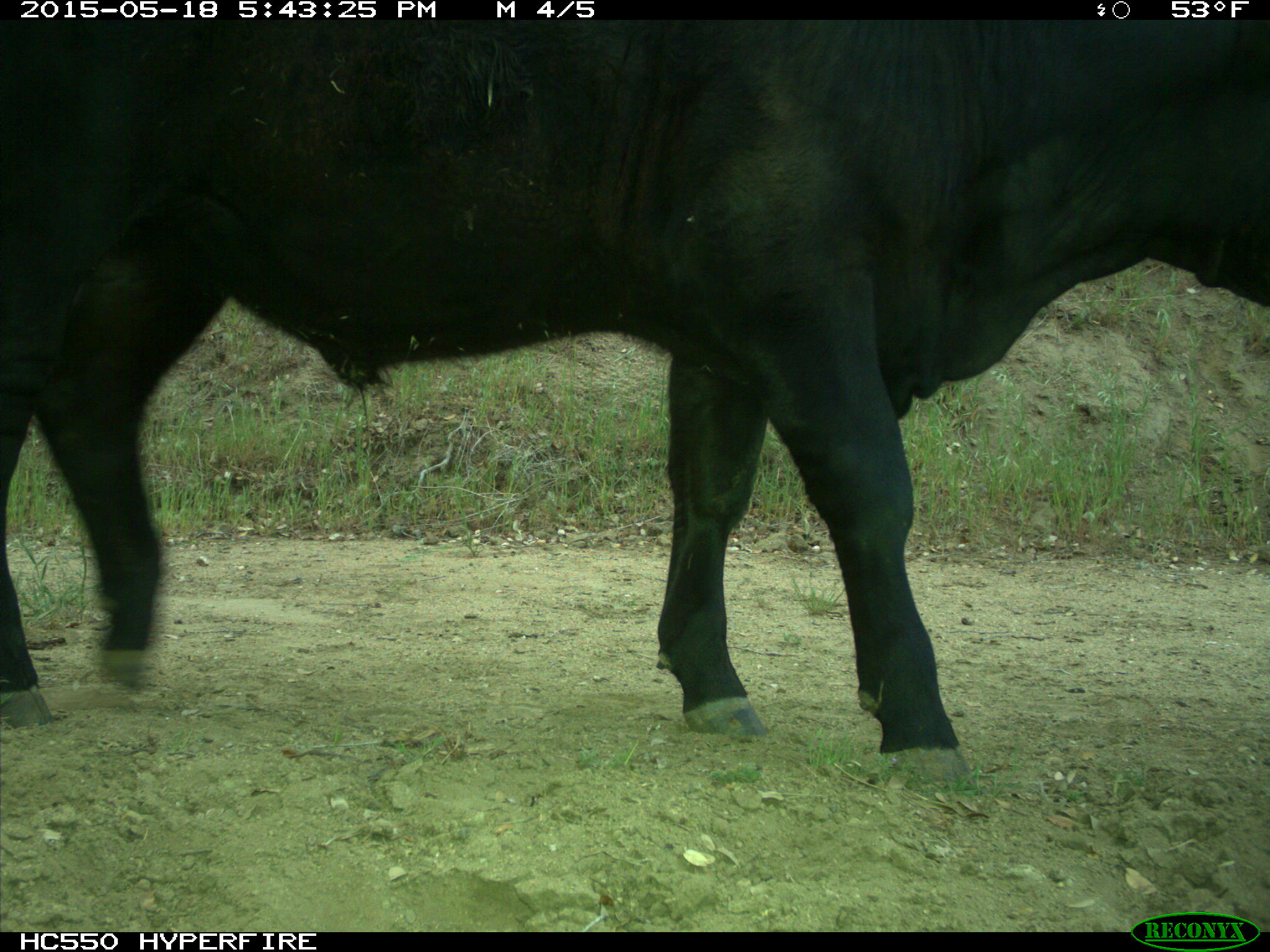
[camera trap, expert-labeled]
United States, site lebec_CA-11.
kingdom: Animalia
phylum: Chordata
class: Mammalia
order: Artiodactyla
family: Bovidae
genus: Bos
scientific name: Bos taurus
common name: domestic cow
Bos taurus (domestic cow).